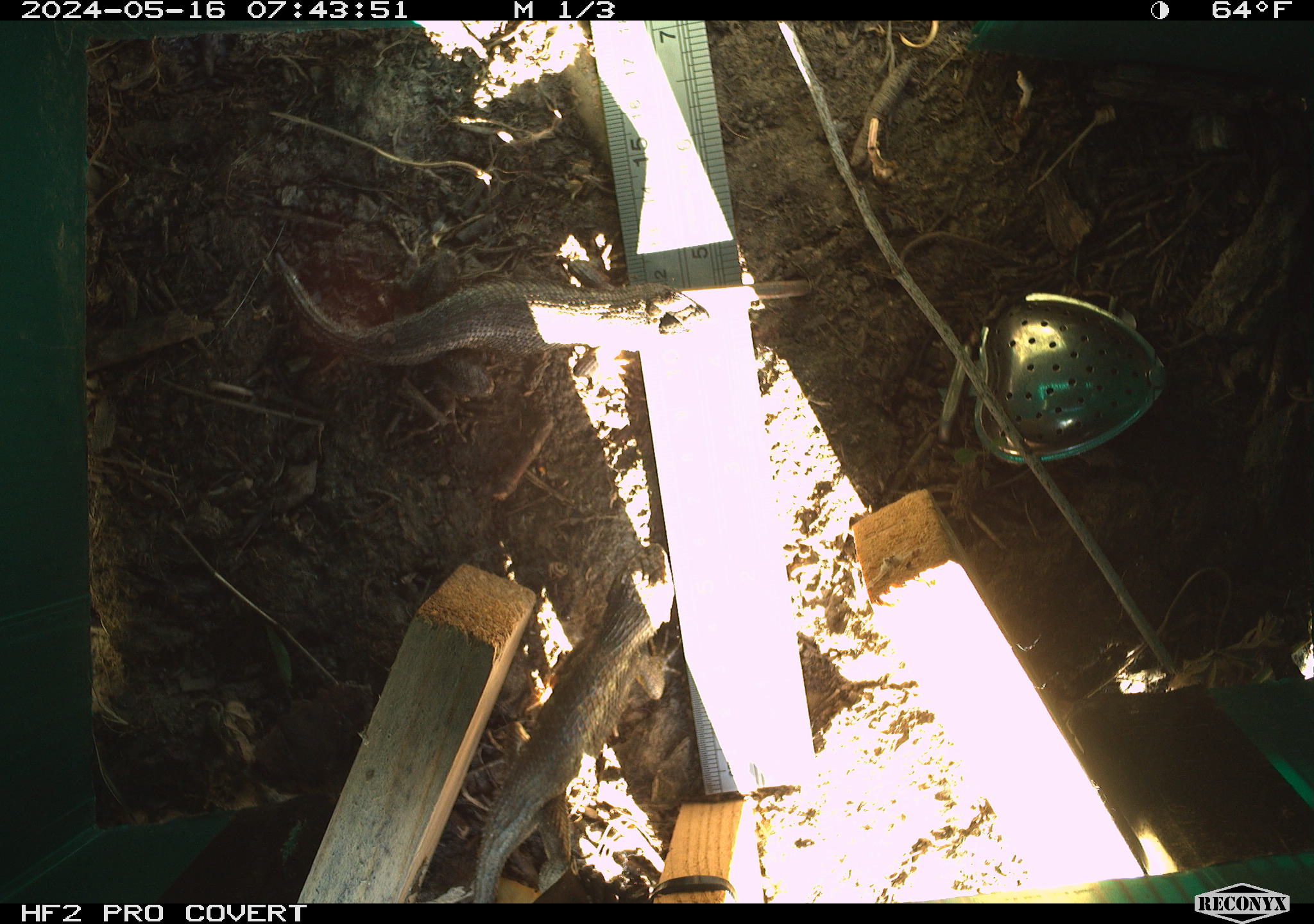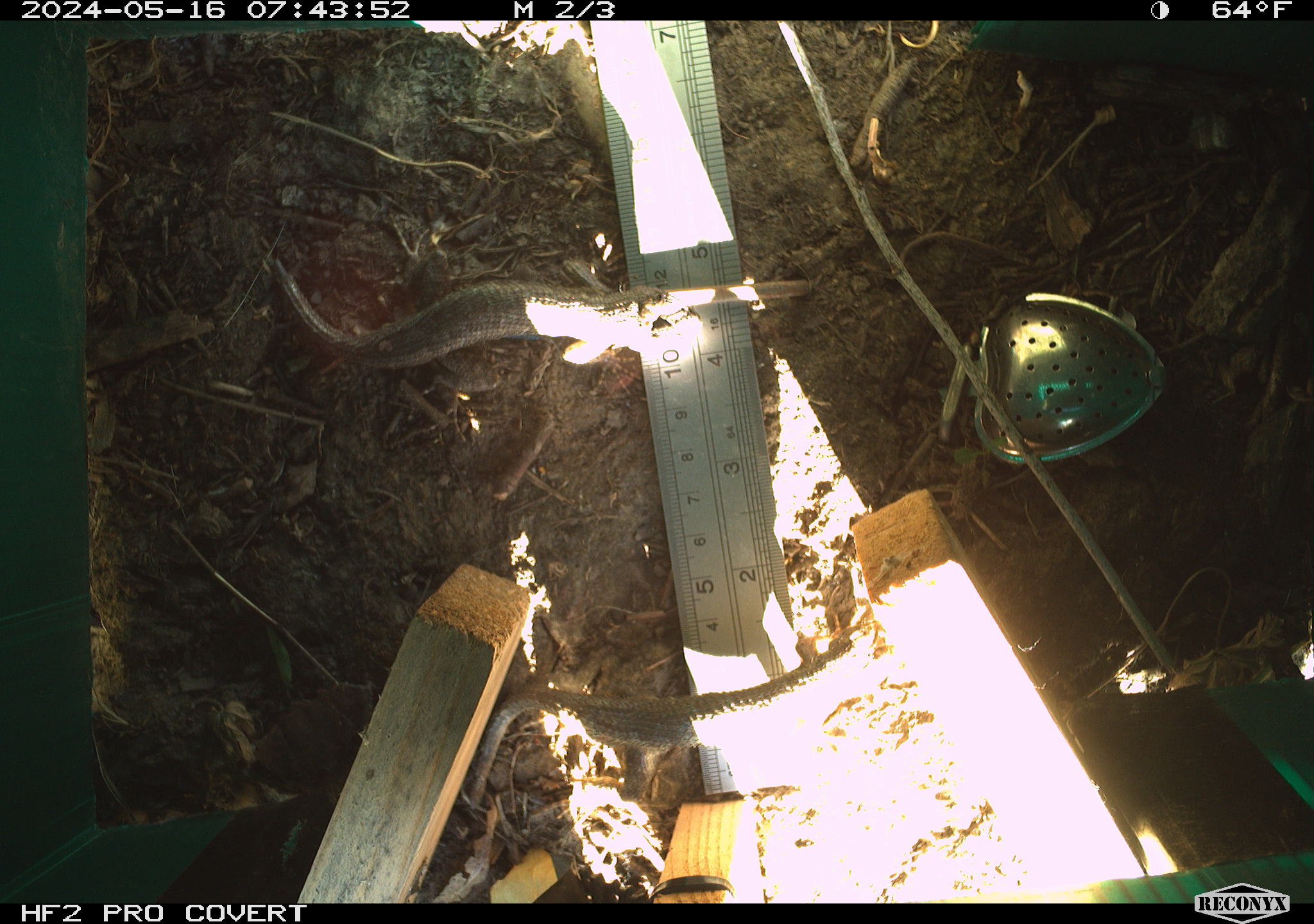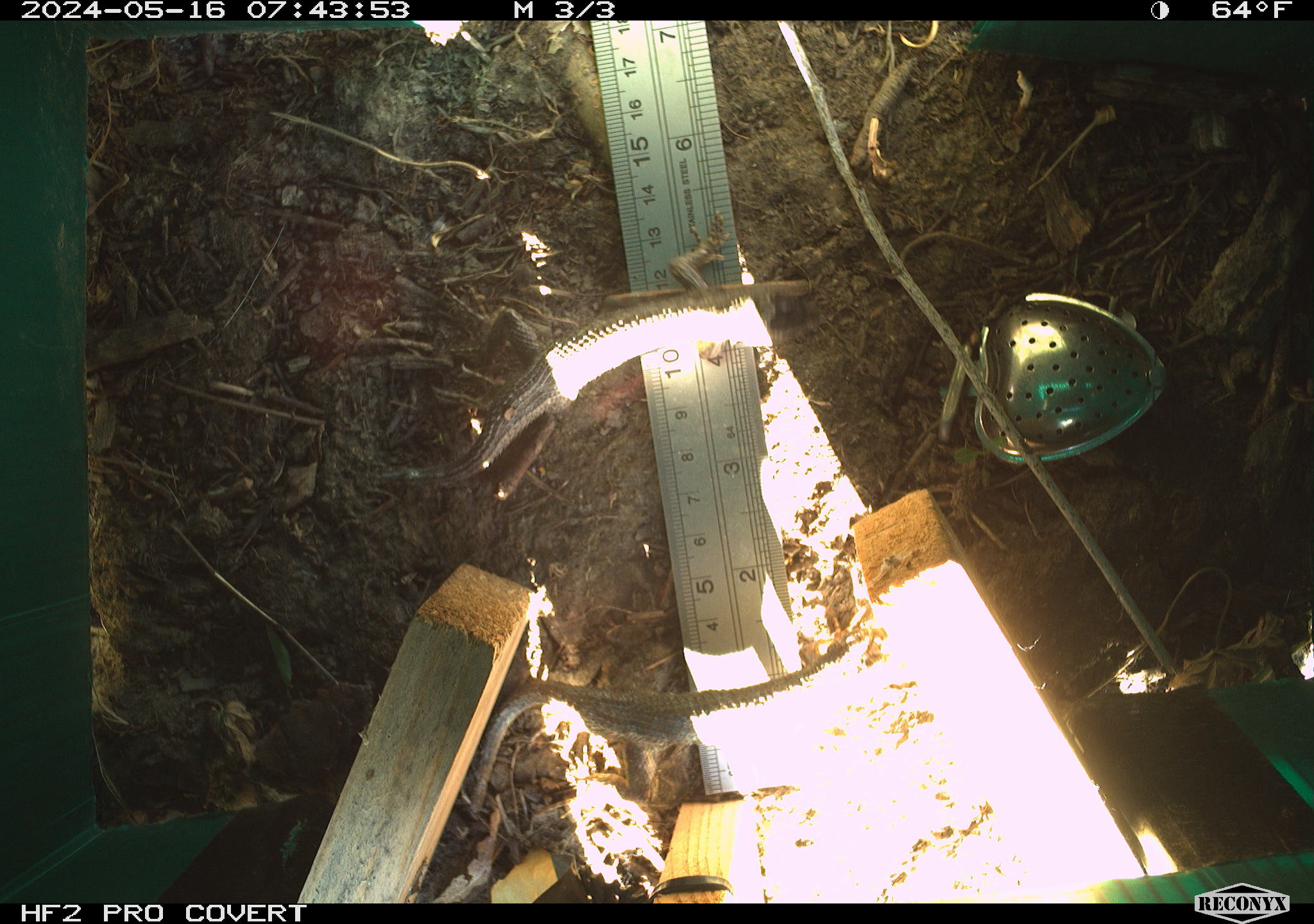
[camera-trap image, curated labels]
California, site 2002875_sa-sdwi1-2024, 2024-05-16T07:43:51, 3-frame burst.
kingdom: Animalia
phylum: Chordata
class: Reptilia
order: Squamata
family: Phrynosomatidae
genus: Sceloporus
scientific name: Sceloporus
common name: spiny lizards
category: sceloporus species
Sceloporus species (spiny lizards) (Sceloporus).